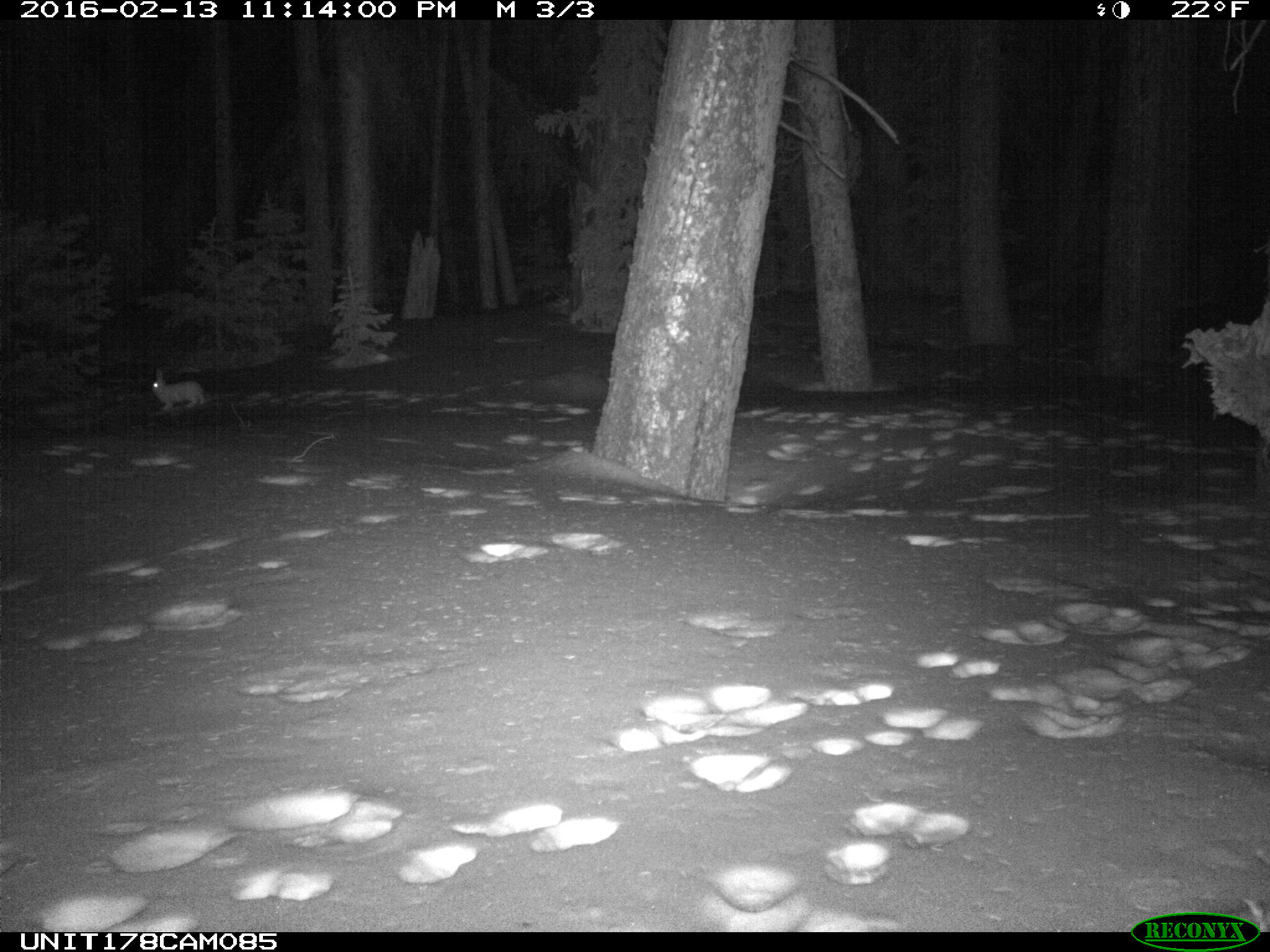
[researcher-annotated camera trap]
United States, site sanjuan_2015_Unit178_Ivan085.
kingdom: Animalia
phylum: Chordata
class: Mammalia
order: Lagomorpha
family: Leporidae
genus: Lepus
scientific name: Lepus americanus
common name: snowshoe hare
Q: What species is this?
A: Lepus americanus (snowshoe hare).